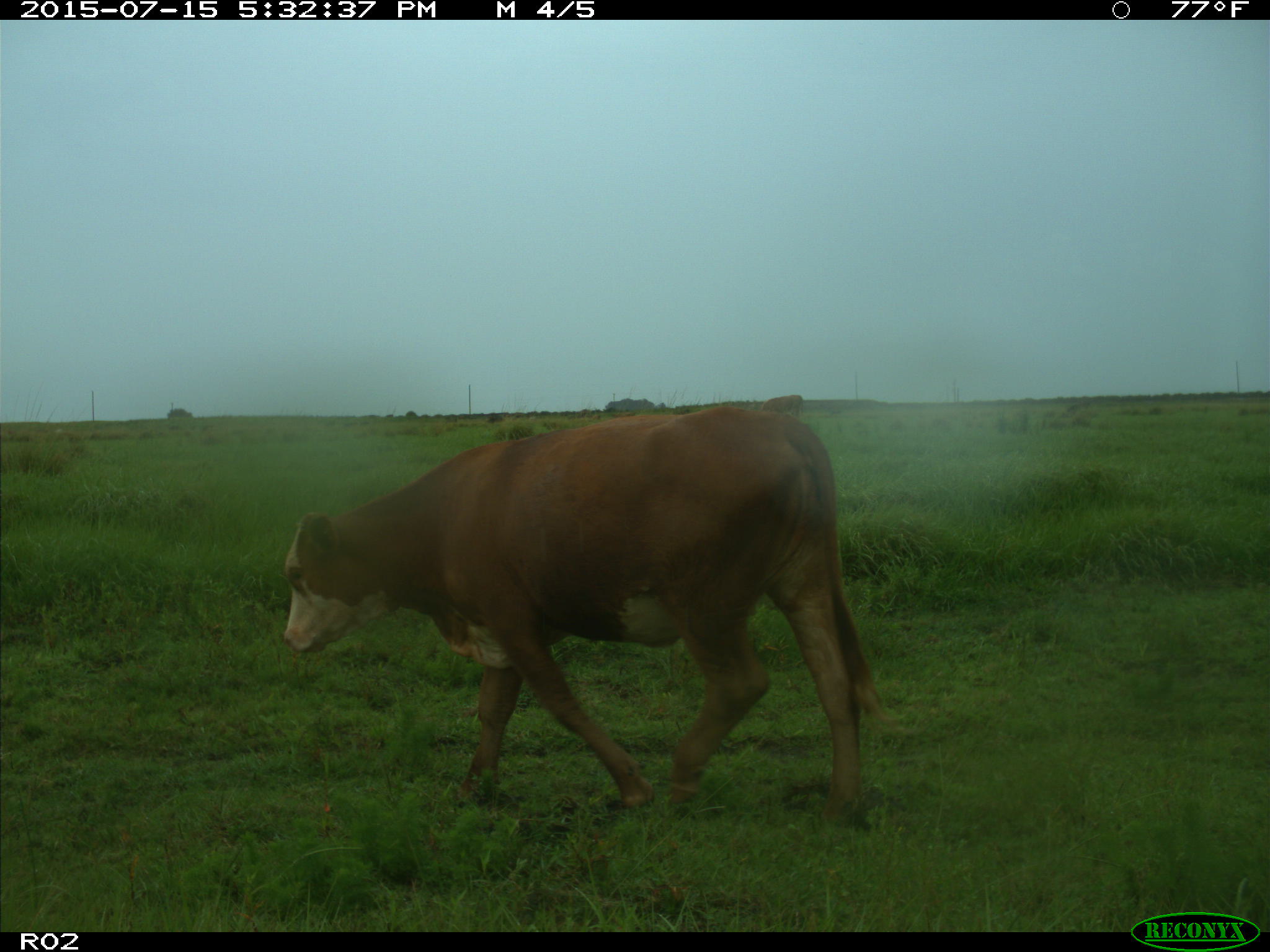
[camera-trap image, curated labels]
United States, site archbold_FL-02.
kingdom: Animalia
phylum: Chordata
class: Mammalia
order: Artiodactyla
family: Bovidae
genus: Bos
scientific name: Bos taurus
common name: domestic cow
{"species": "Bos taurus (domestic cow)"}